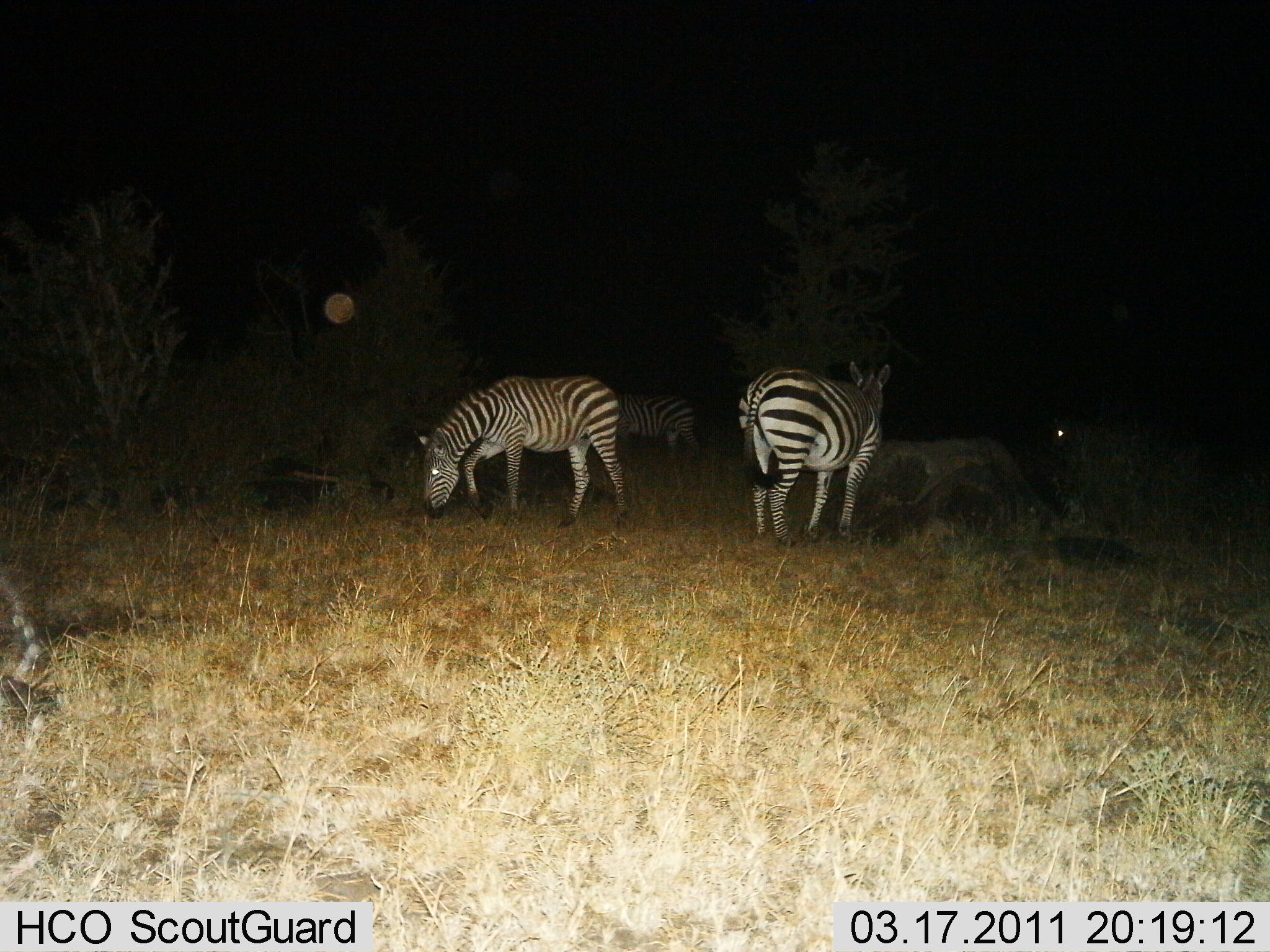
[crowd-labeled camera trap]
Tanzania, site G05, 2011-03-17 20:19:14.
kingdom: Animalia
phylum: Chordata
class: Mammalia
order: Perissodactyla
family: Equidae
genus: Equus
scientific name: Equus quagga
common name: plains zebra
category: zebra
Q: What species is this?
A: Zebra (plains zebra) (Equus quagga).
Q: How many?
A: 3.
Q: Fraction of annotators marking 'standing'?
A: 100%.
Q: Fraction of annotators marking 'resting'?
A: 9%.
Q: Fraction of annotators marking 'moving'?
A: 0%.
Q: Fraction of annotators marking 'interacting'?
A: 0%.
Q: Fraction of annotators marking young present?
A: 0%.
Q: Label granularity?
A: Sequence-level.